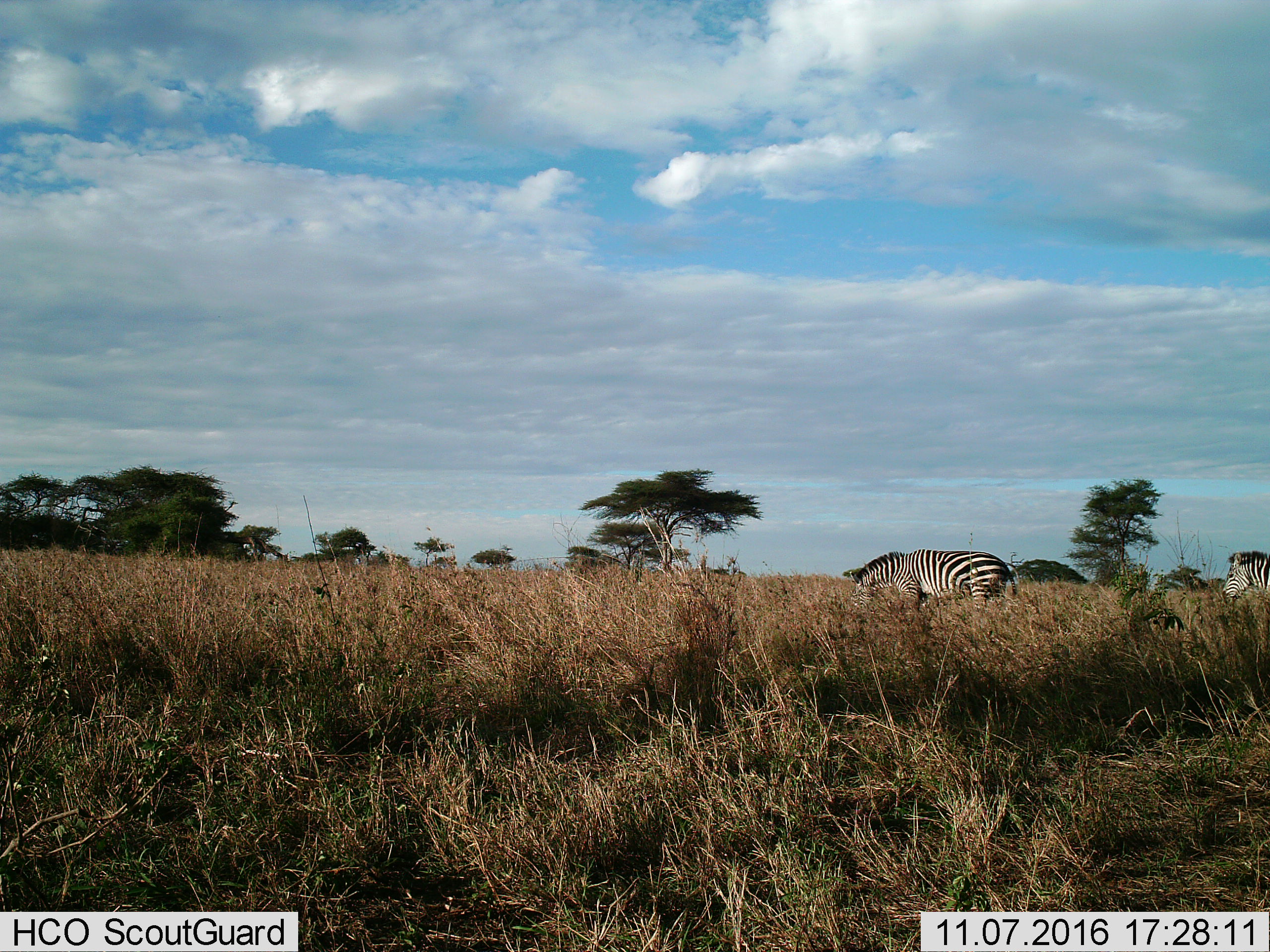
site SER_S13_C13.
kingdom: Animalia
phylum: Chordata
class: Mammalia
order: Perissodactyla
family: Equidae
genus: Equus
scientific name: Equus quagga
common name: plains zebra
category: zebraplains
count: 2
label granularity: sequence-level